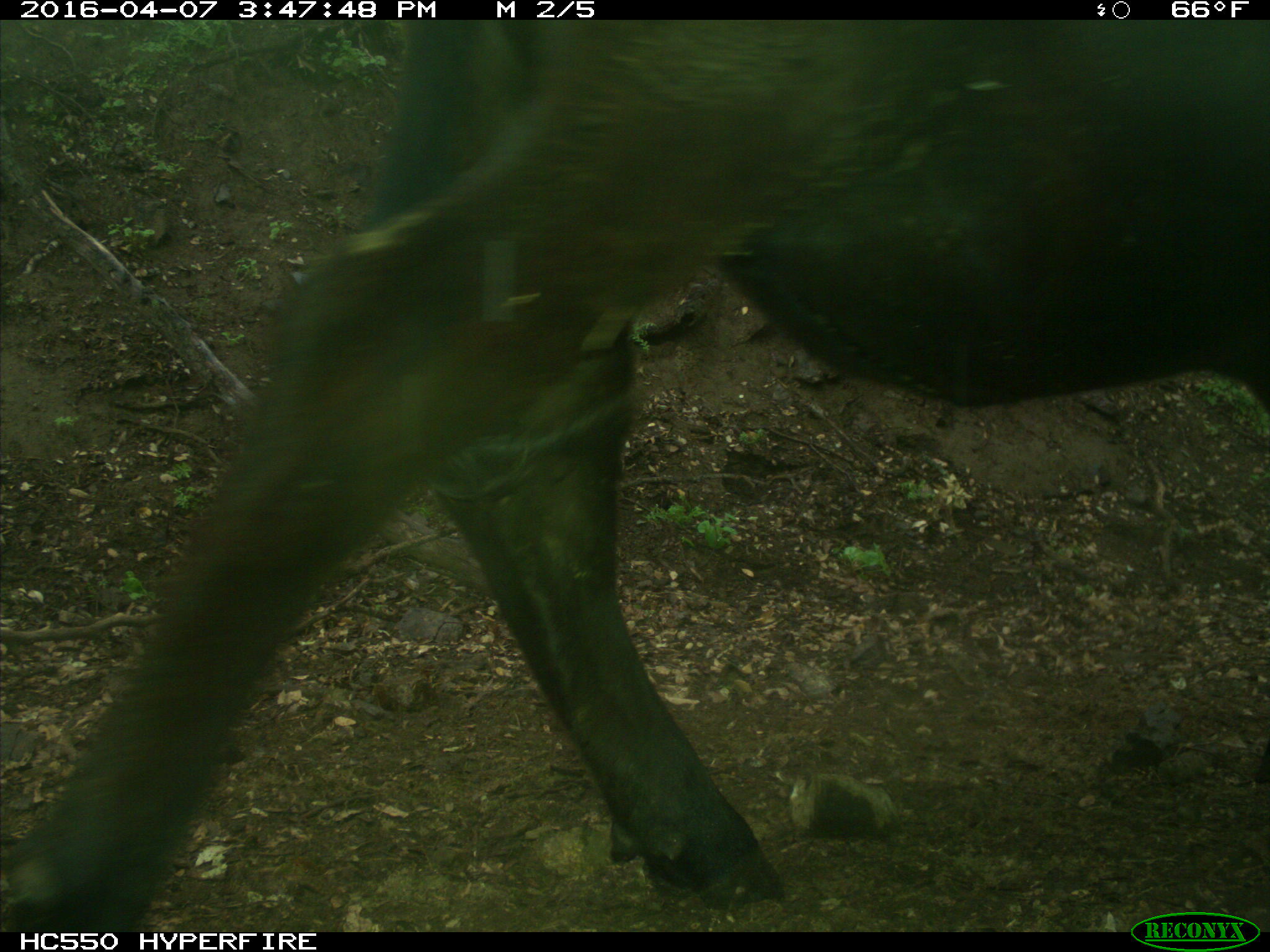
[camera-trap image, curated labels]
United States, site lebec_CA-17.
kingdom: Animalia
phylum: Chordata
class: Mammalia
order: Artiodactyla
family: Bovidae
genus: Bos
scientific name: Bos taurus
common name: domestic cow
Bos taurus (domestic cow).